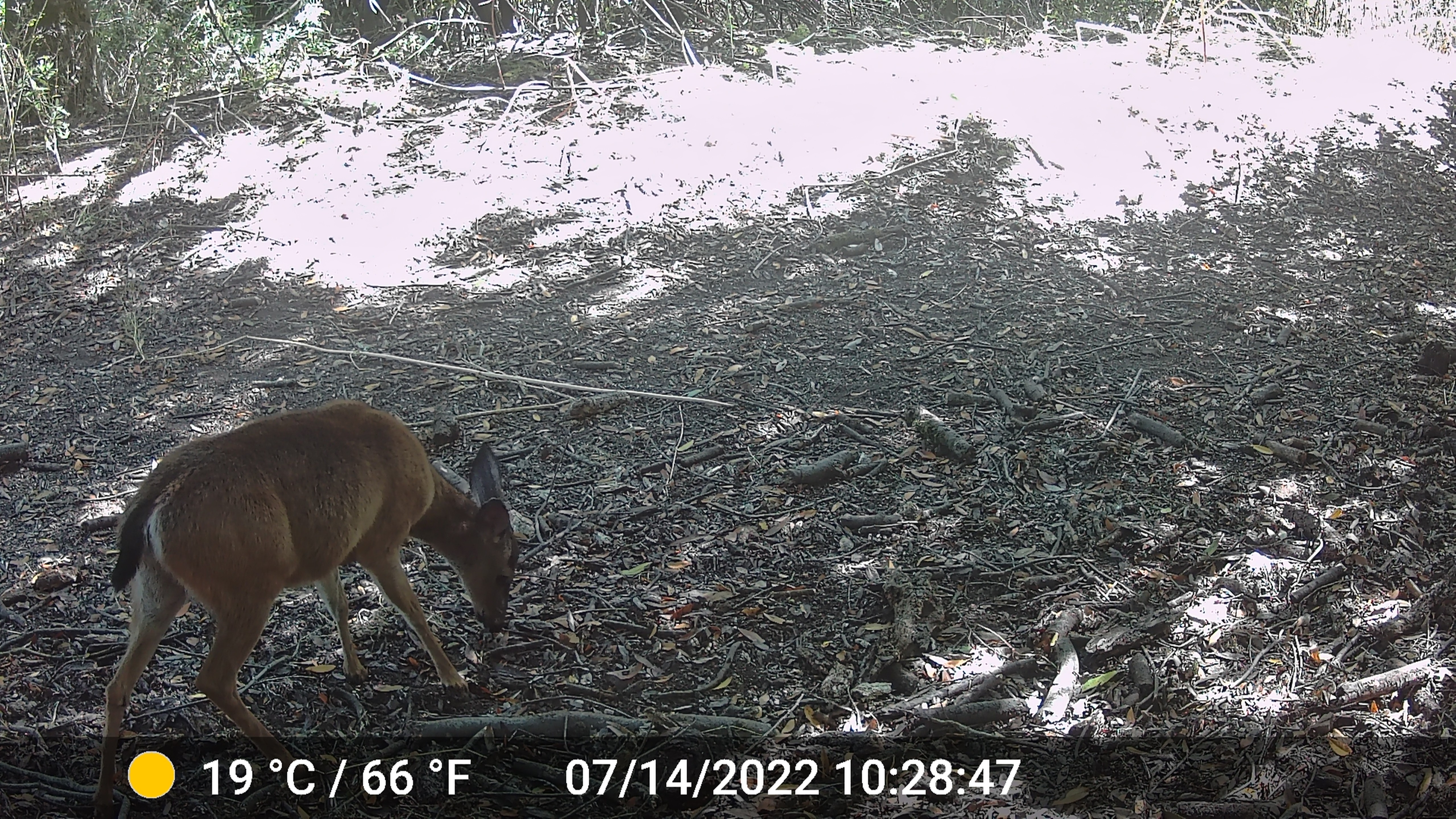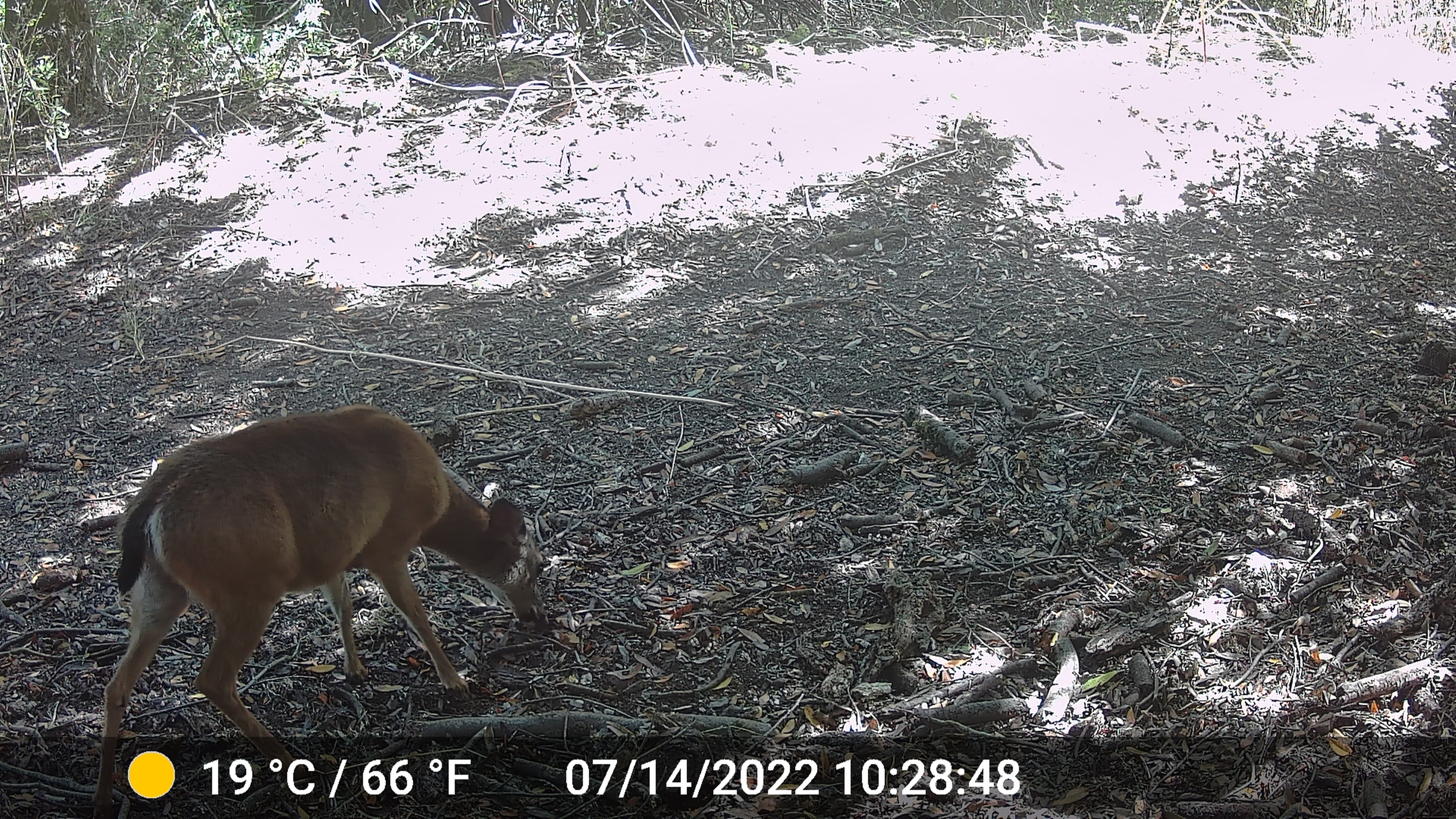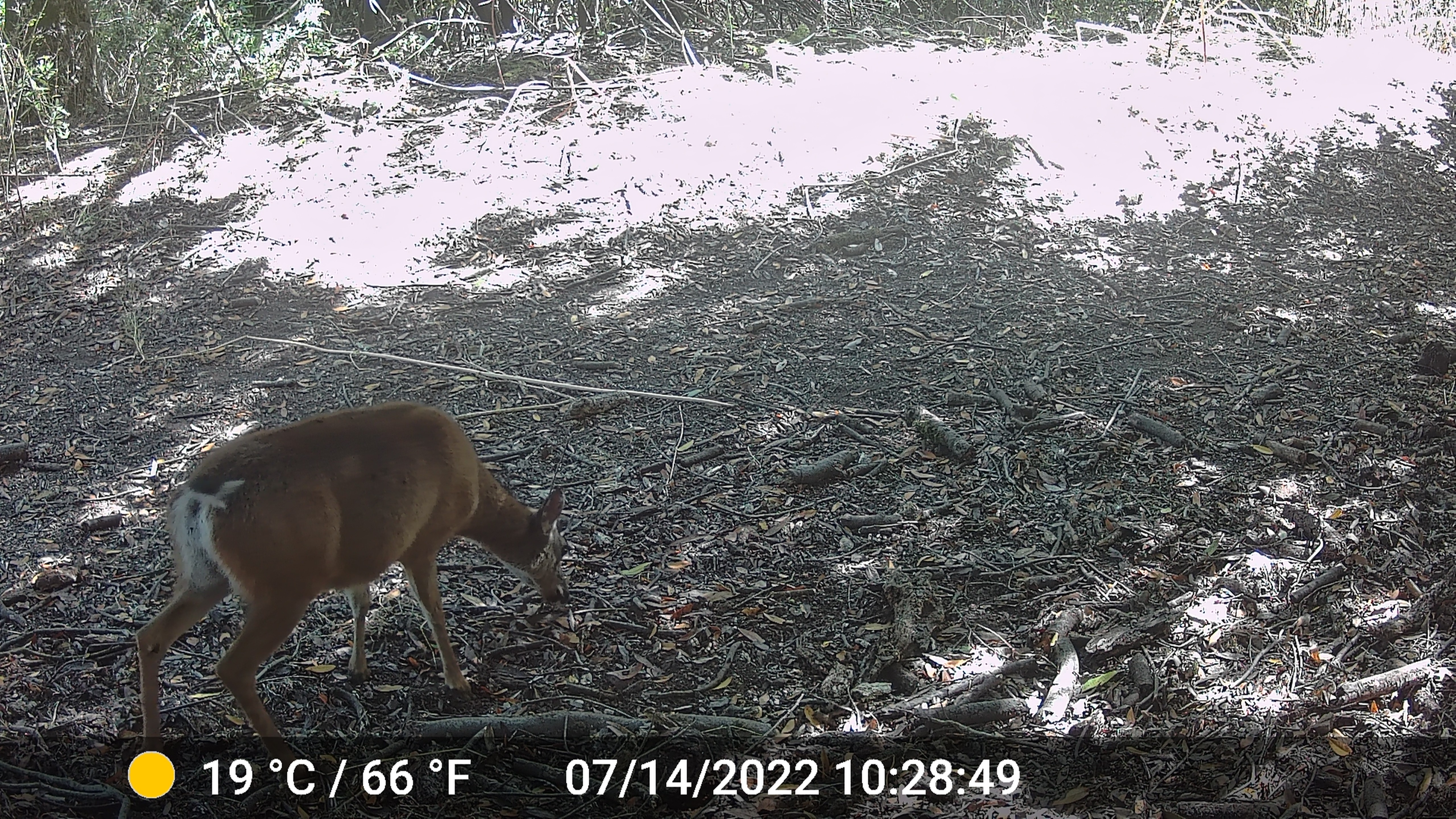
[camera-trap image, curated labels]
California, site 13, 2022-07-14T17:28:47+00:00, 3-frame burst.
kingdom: Animalia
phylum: Chordata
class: Mammalia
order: Artiodactyla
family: Cervidae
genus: Odocoileus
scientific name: Odocoileus hemionus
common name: mule deer